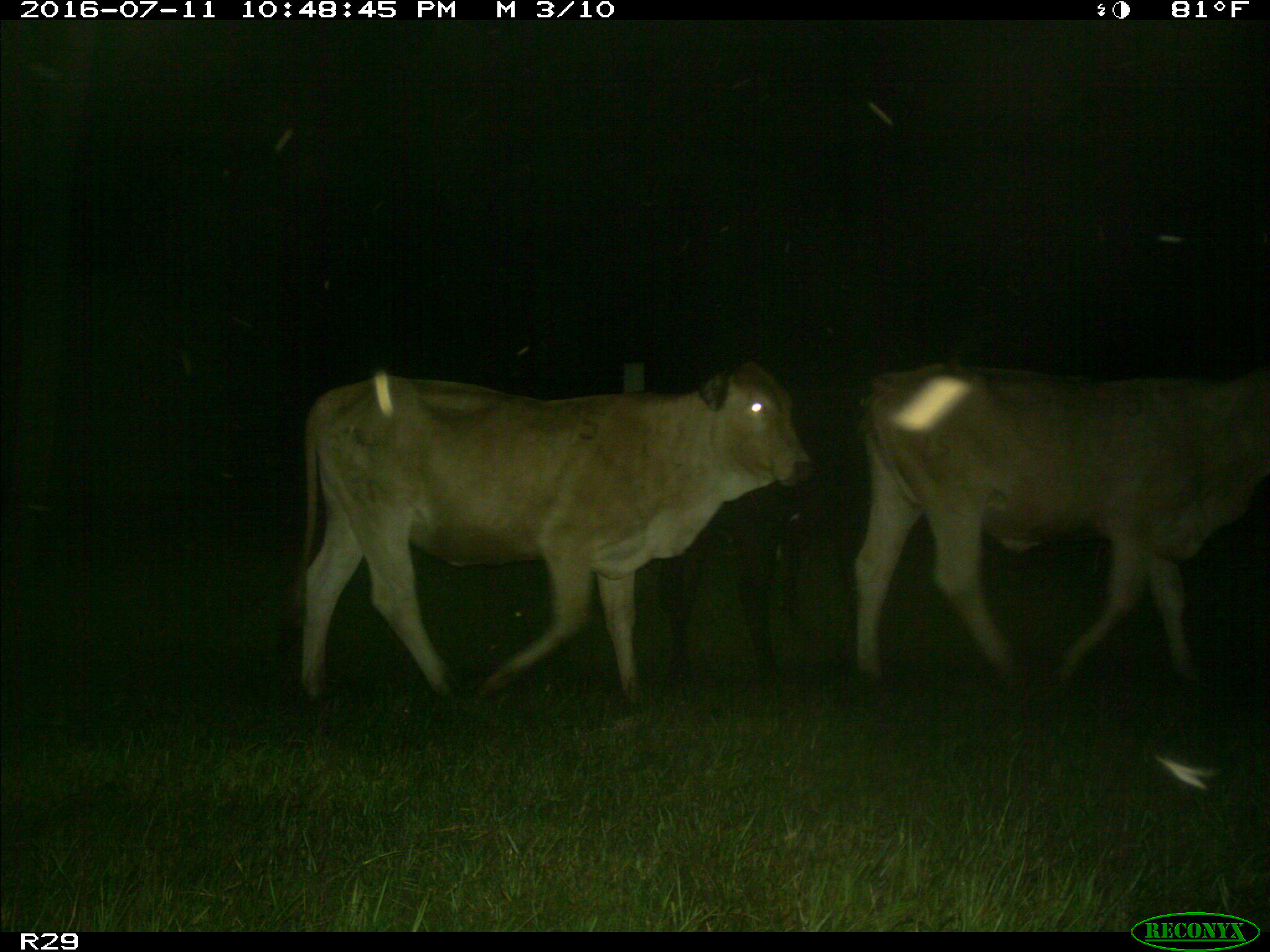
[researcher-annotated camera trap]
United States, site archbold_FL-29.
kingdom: Animalia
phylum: Chordata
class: Mammalia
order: Artiodactyla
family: Bovidae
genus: Bos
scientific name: Bos taurus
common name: domestic cow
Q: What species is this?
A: Bos taurus (domestic cow).